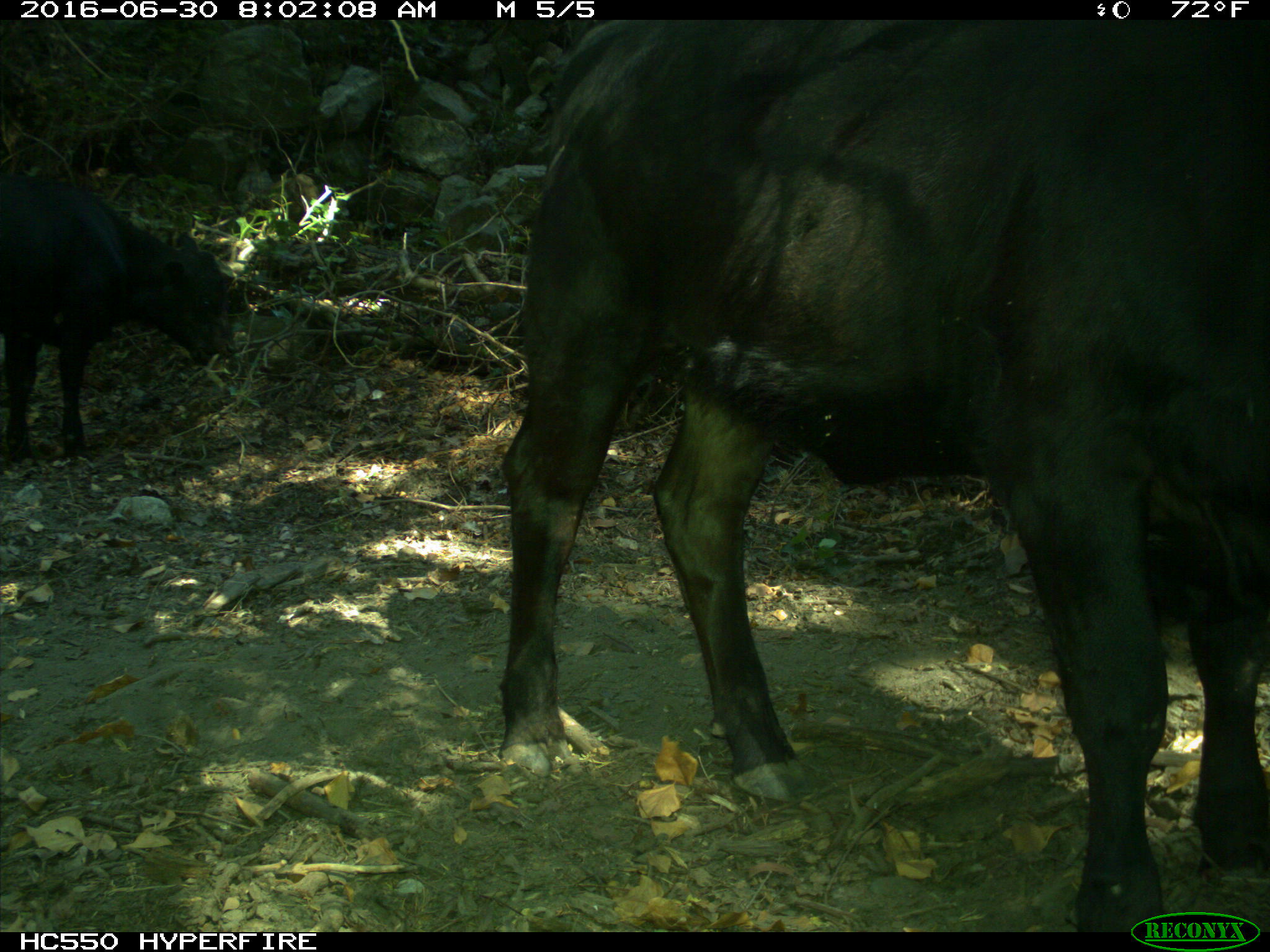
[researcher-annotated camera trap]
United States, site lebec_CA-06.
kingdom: Animalia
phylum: Chordata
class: Mammalia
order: Artiodactyla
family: Bovidae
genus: Bos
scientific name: Bos taurus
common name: domestic cow